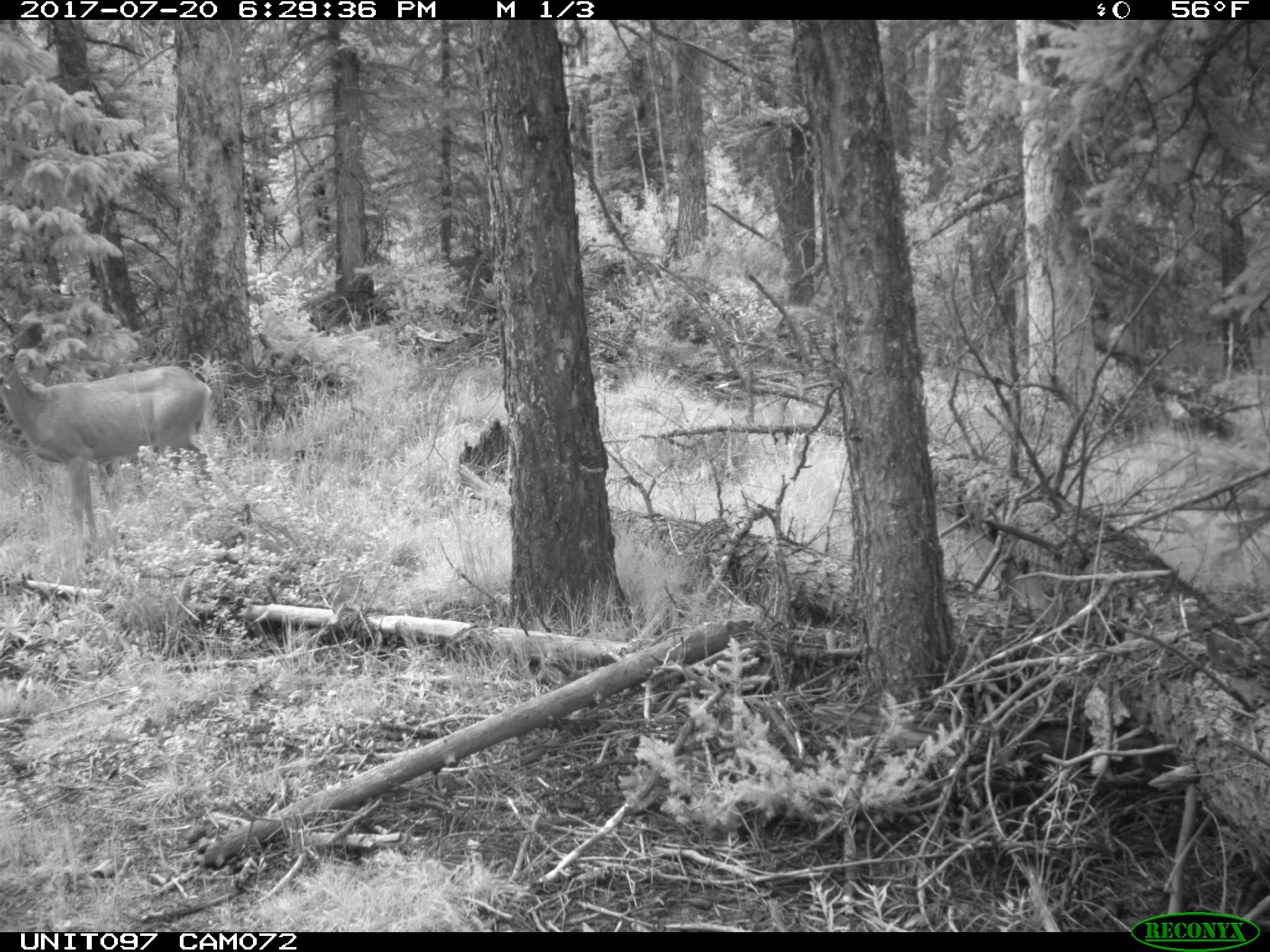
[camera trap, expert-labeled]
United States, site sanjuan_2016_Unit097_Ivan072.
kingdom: Animalia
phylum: Chordata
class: Mammalia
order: Artiodactyla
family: Cervidae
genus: Odocoileus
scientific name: Odocoileus hemionus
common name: mule deer